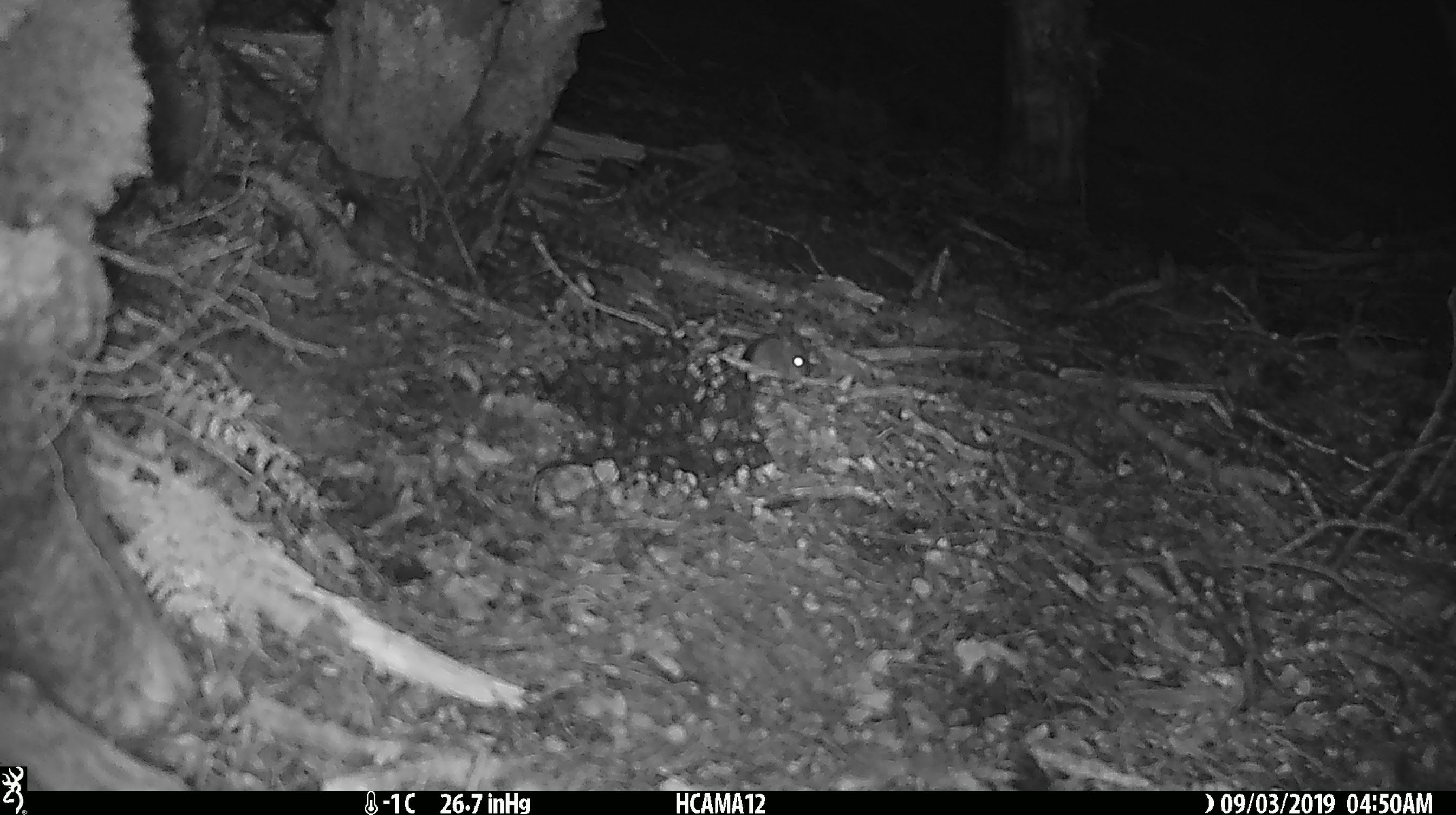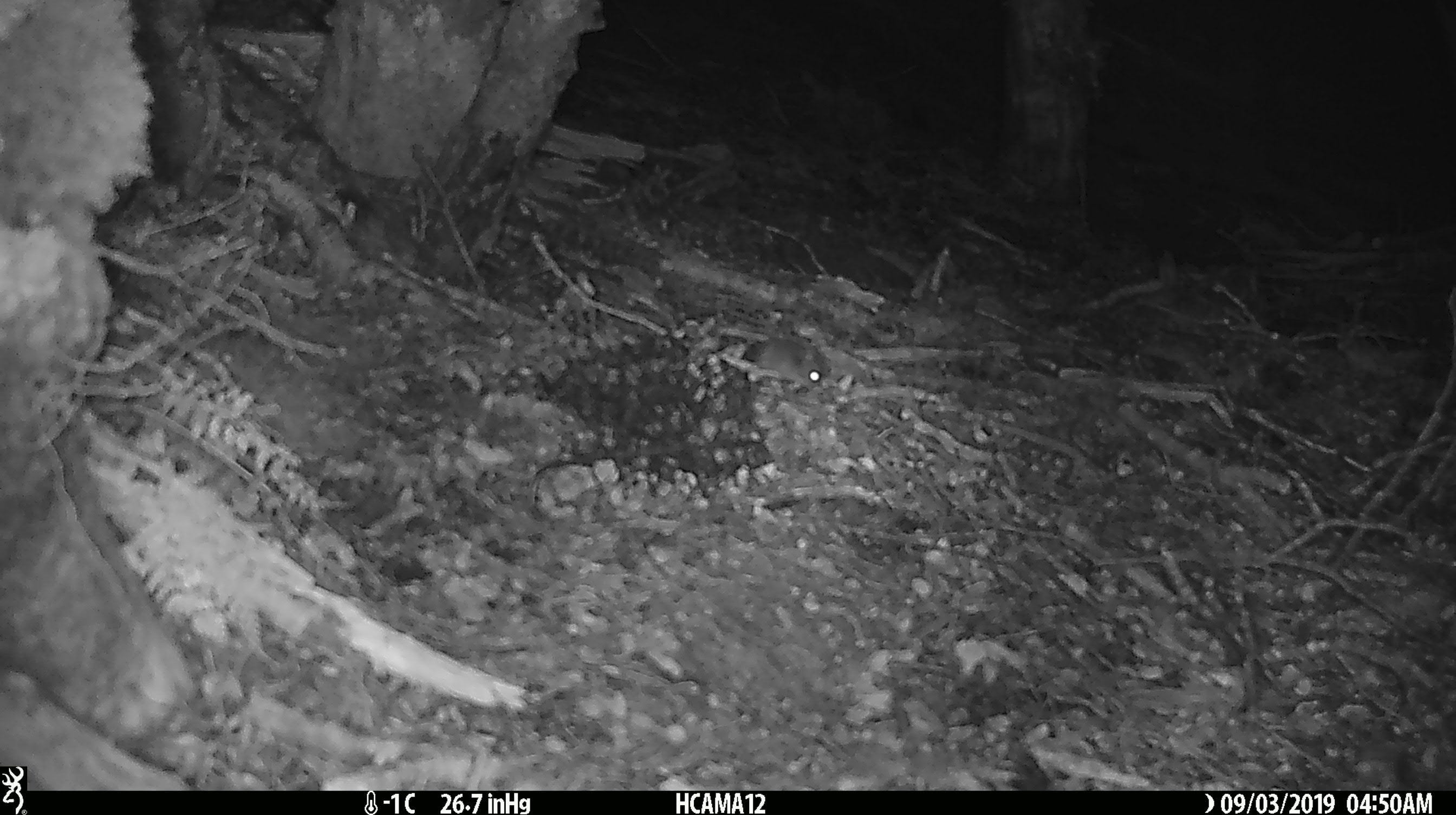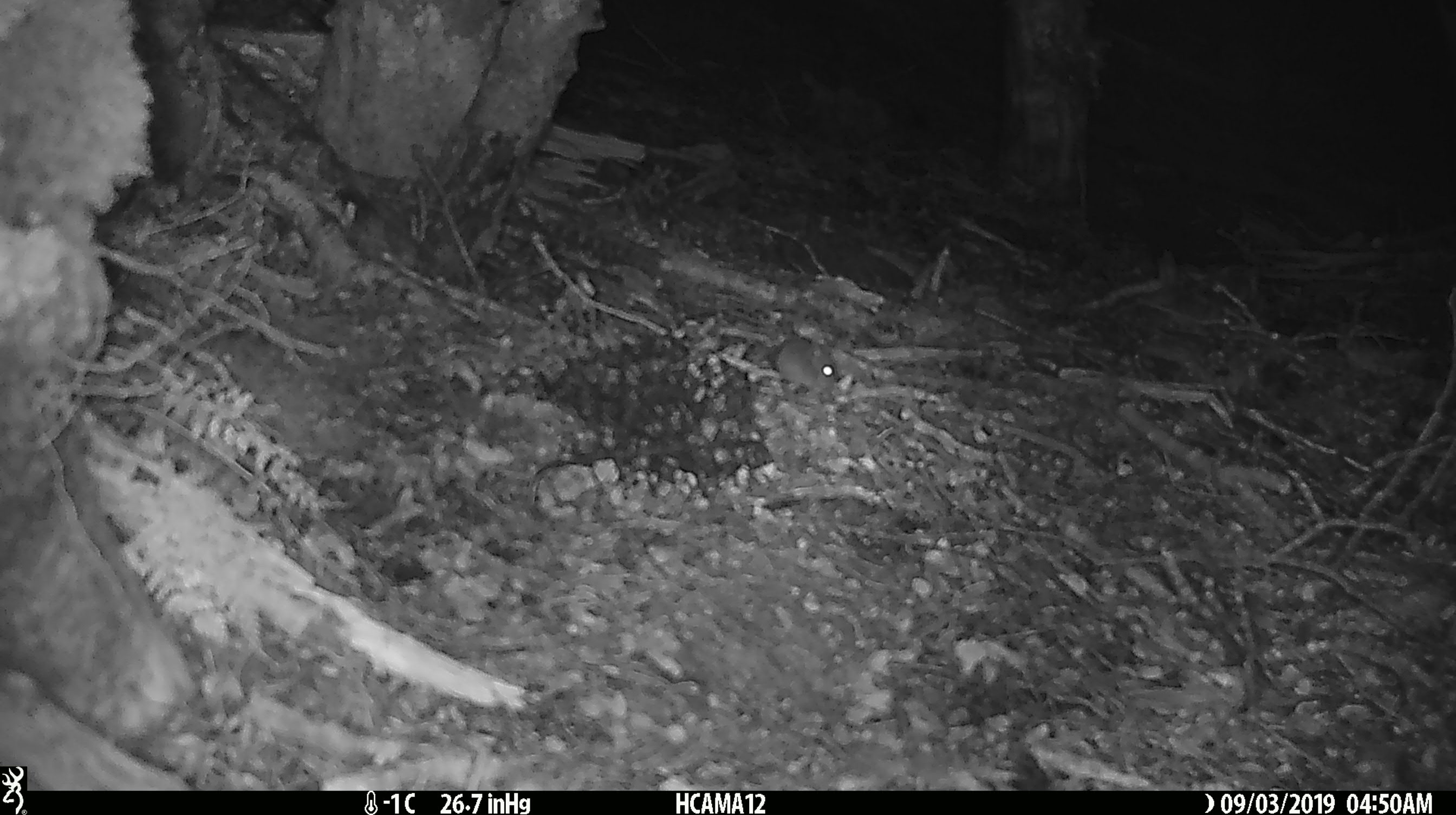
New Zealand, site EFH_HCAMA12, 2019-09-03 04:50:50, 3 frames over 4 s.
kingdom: Animalia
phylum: Chordata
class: Mammalia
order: Rodentia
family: Muridae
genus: Mus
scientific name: Mus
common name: mouse